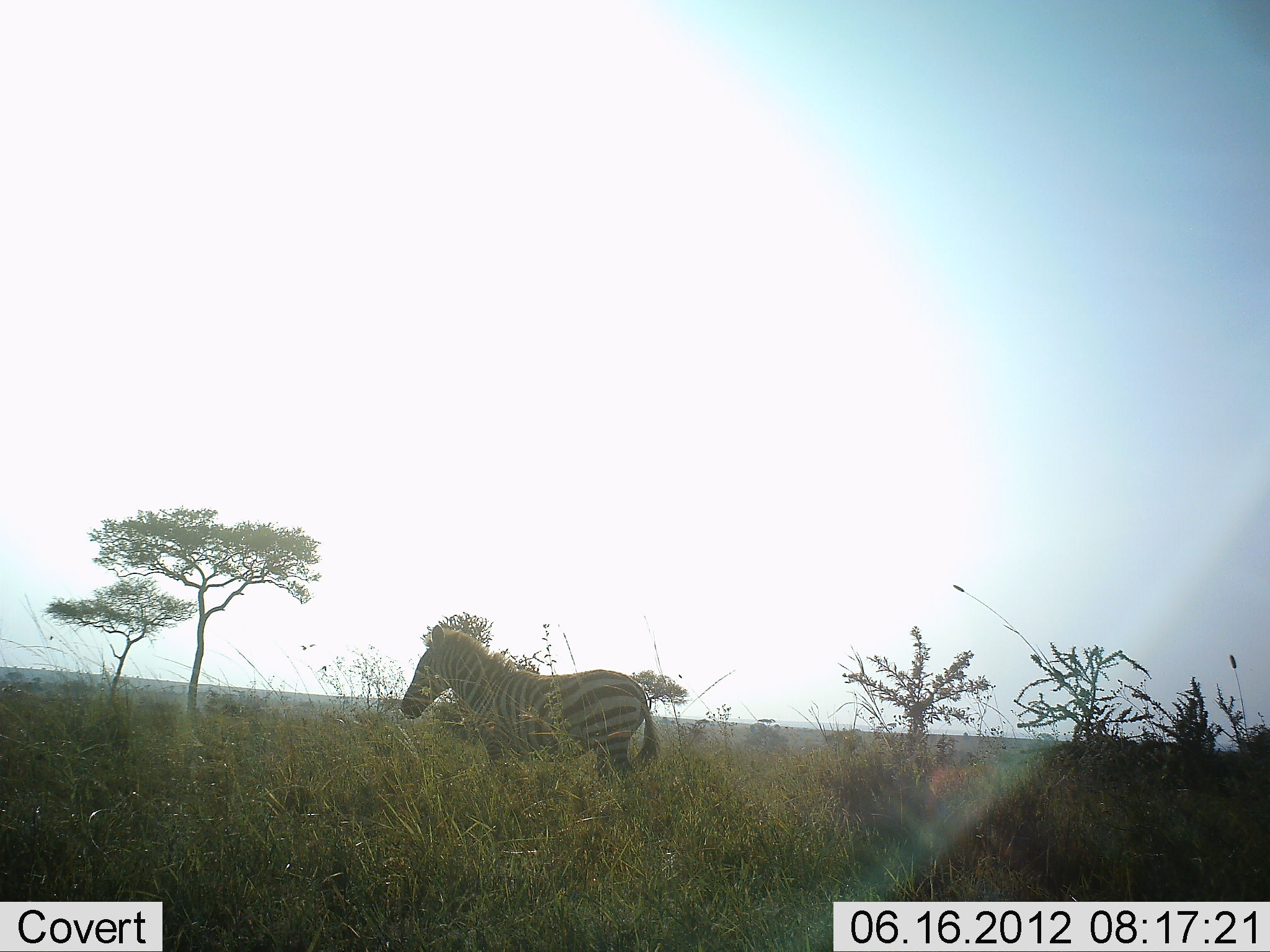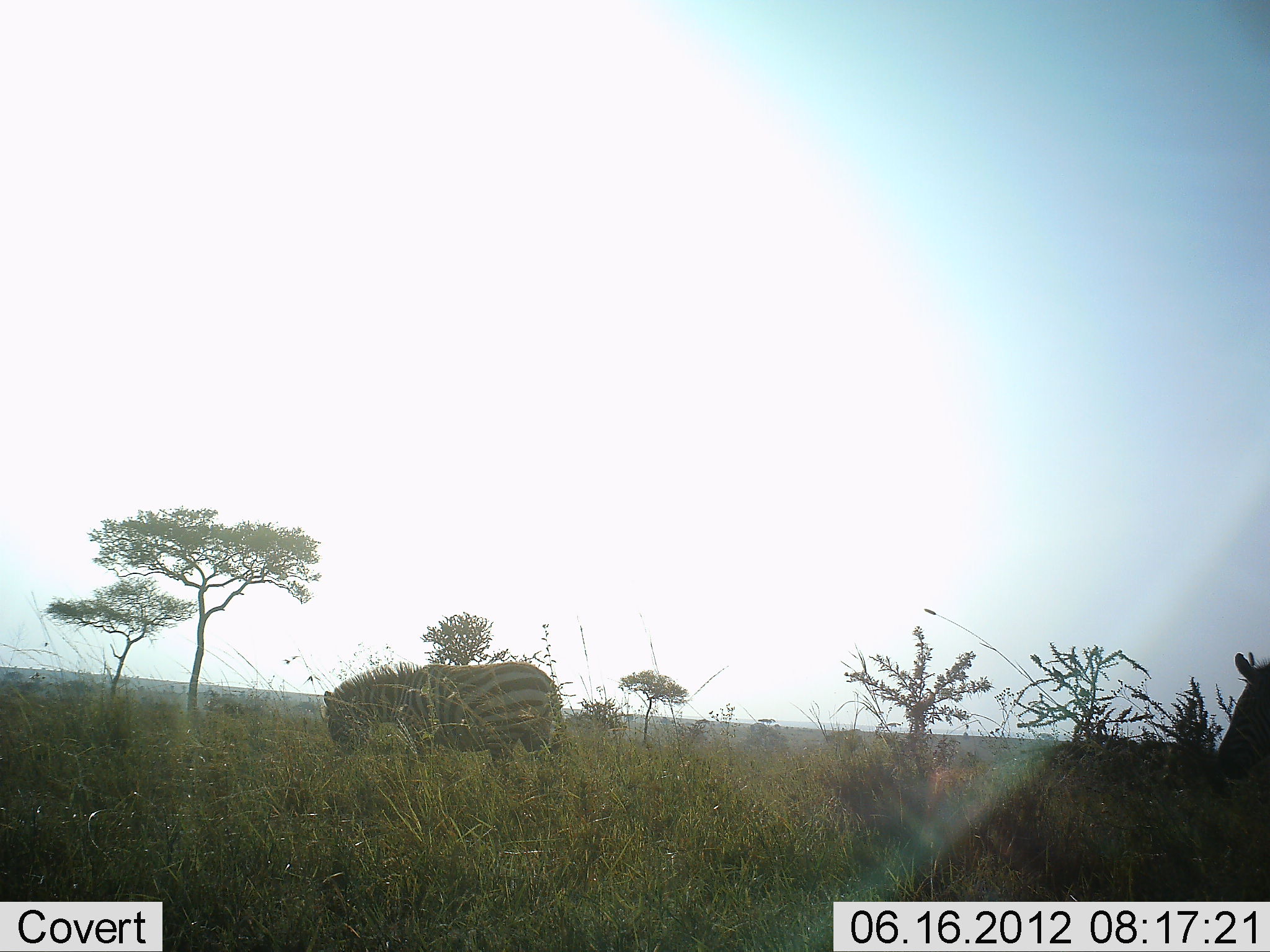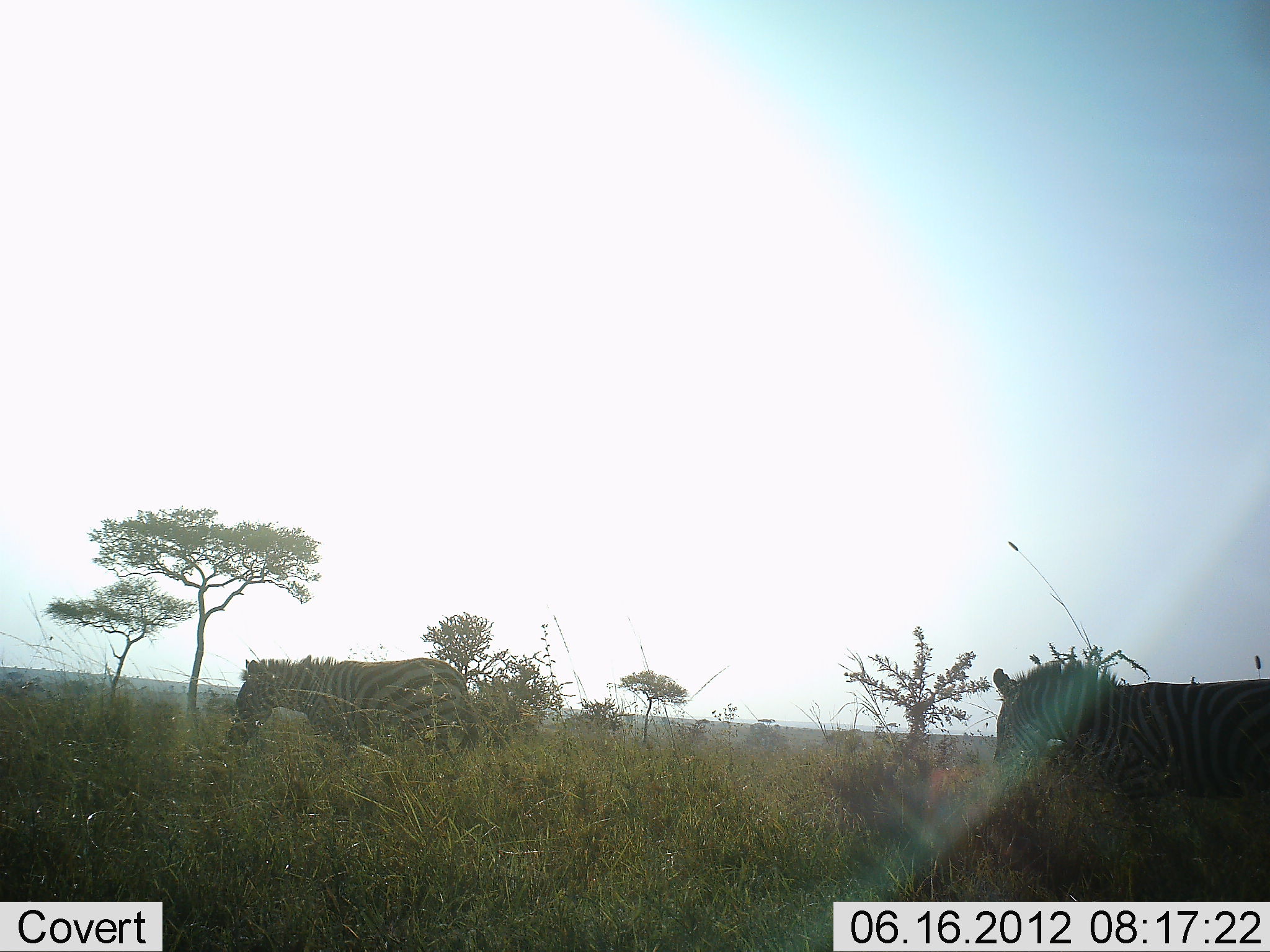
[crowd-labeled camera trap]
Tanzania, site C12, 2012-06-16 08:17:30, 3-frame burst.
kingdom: Animalia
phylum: Chordata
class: Mammalia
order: Perissodactyla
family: Equidae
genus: Equus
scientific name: Equus quagga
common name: plains zebra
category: zebra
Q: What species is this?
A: Zebra (plains zebra) (Equus quagga).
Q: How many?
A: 2.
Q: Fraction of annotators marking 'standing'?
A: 10%.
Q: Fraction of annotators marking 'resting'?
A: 0%.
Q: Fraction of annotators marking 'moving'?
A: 90%.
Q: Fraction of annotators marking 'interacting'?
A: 0%.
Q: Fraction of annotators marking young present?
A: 0%.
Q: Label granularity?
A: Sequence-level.